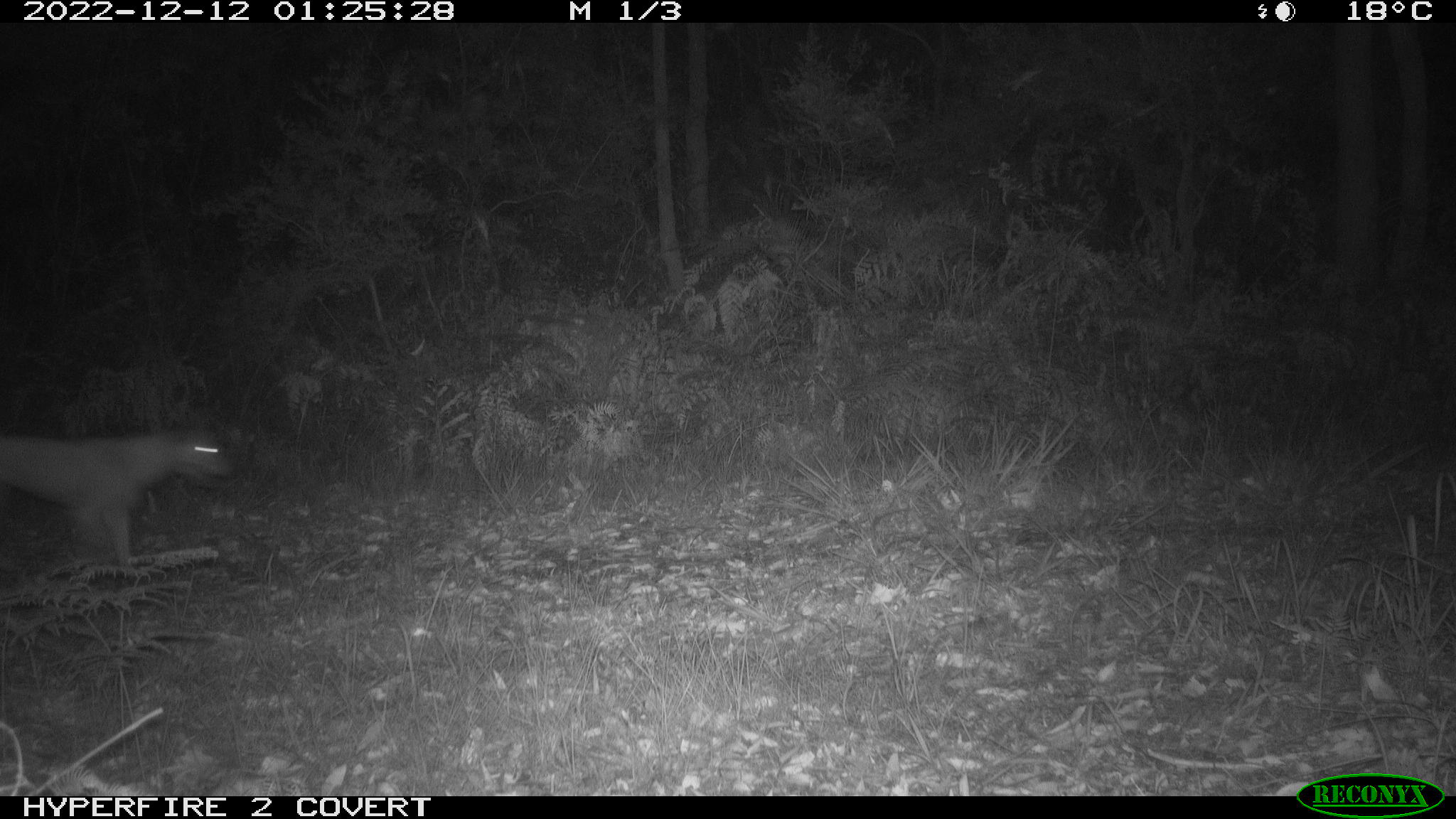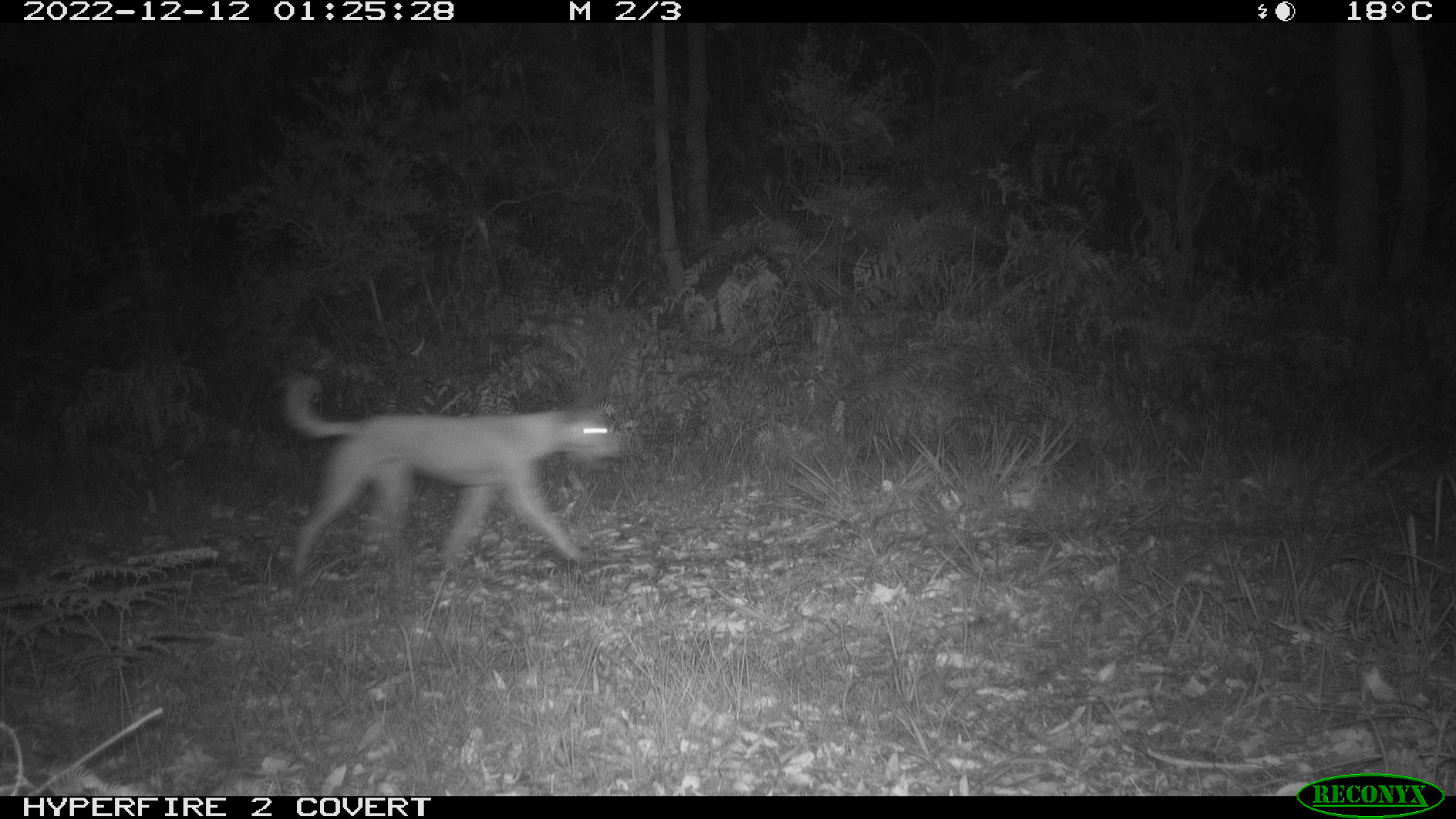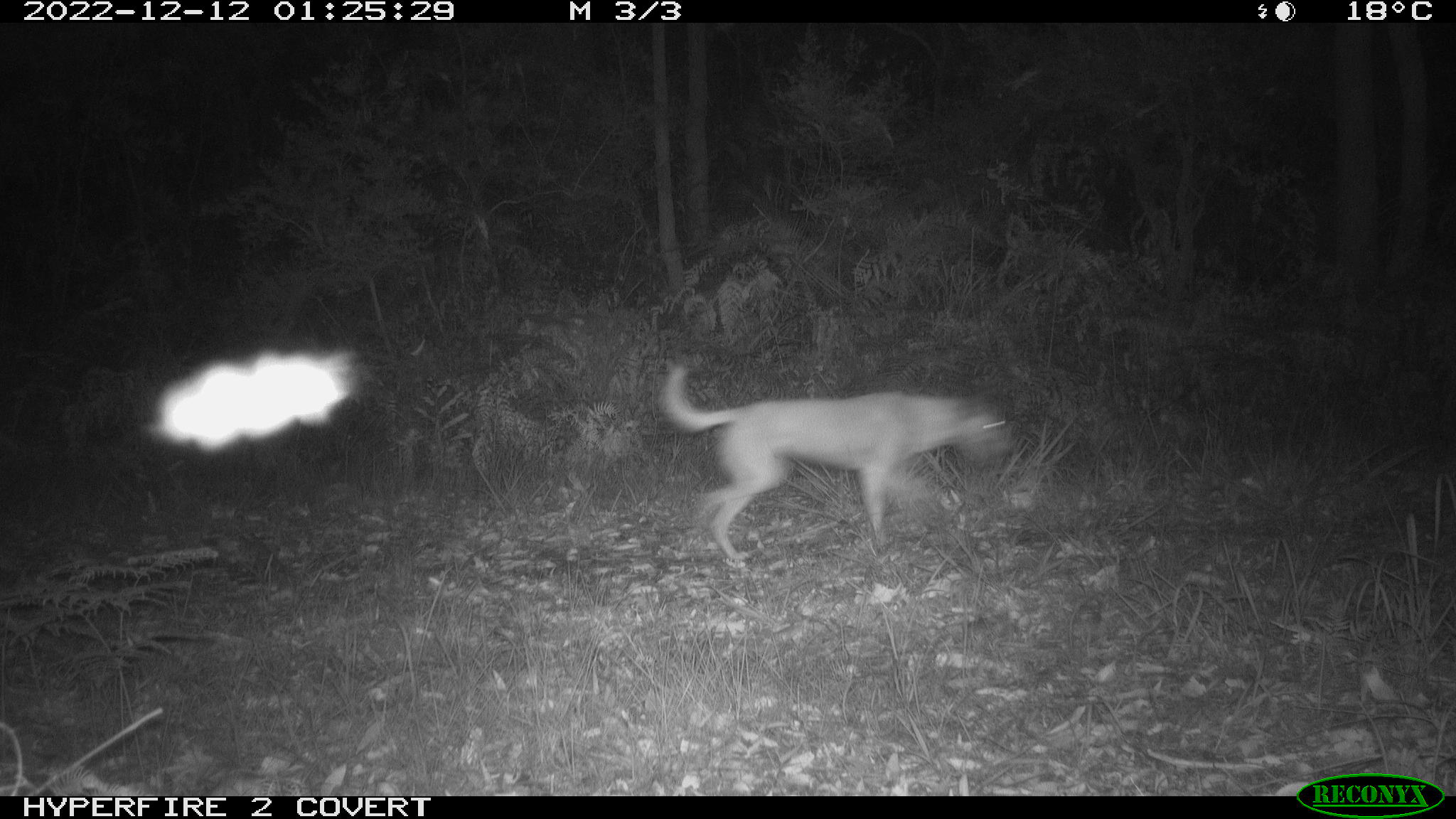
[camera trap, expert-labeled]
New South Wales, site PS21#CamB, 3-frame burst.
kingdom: Animalia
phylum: Chordata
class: Mammalia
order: Carnivora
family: Canidae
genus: Canis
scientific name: Canis familiaris dingo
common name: dingo